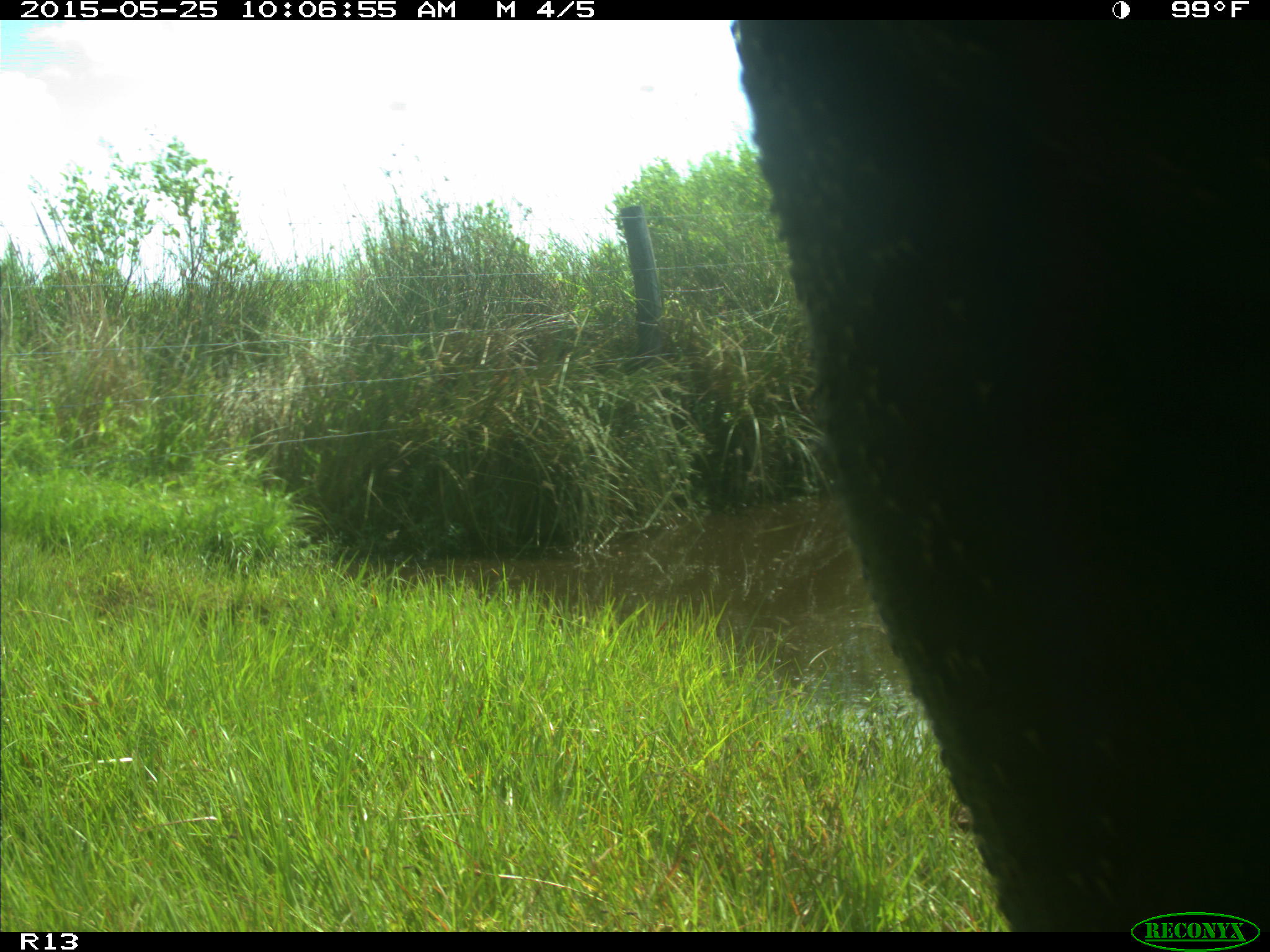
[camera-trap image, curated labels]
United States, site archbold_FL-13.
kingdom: Animalia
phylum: Chordata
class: Mammalia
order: Artiodactyla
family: Bovidae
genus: Bos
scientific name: Bos taurus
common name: domestic cow